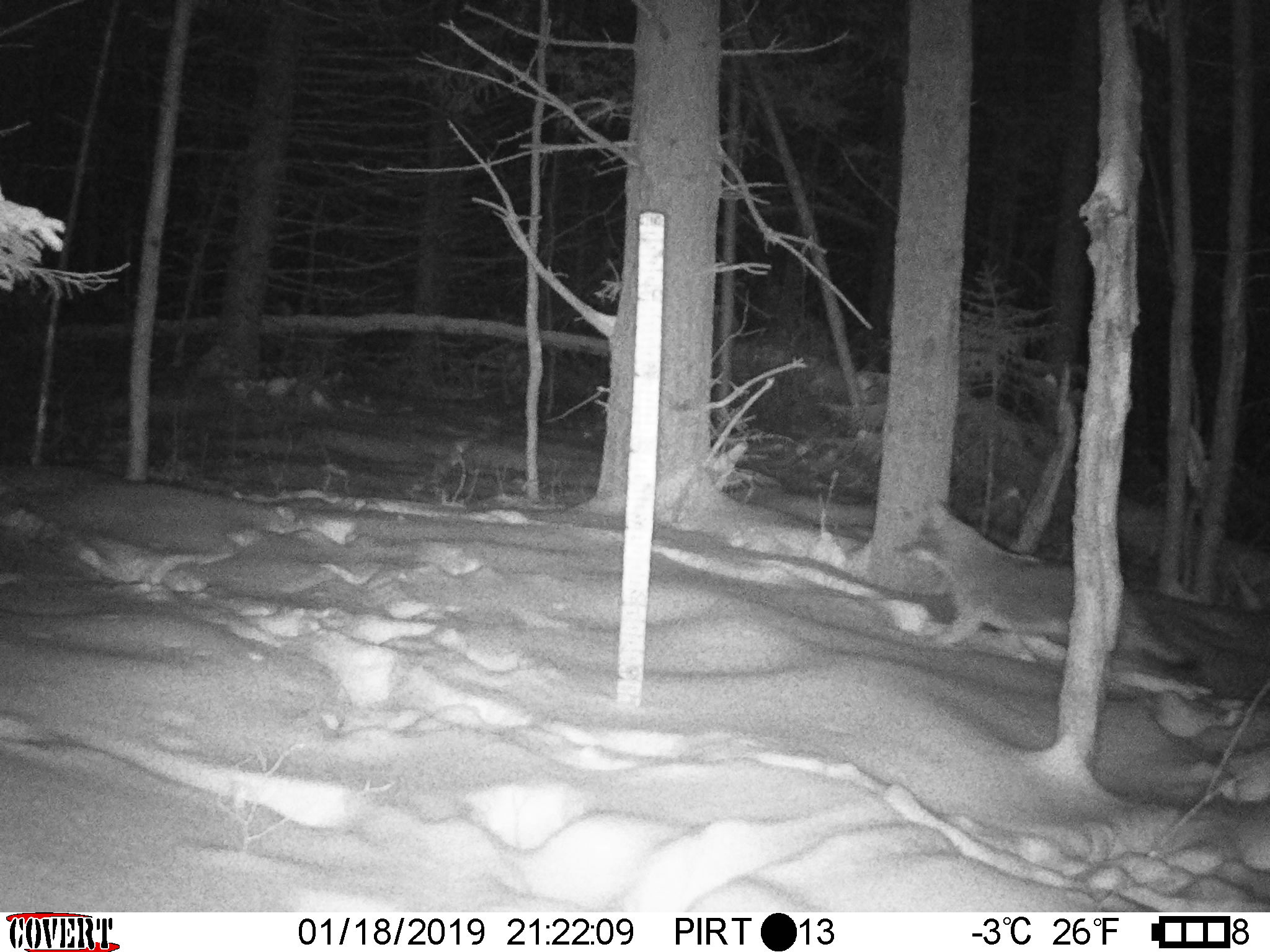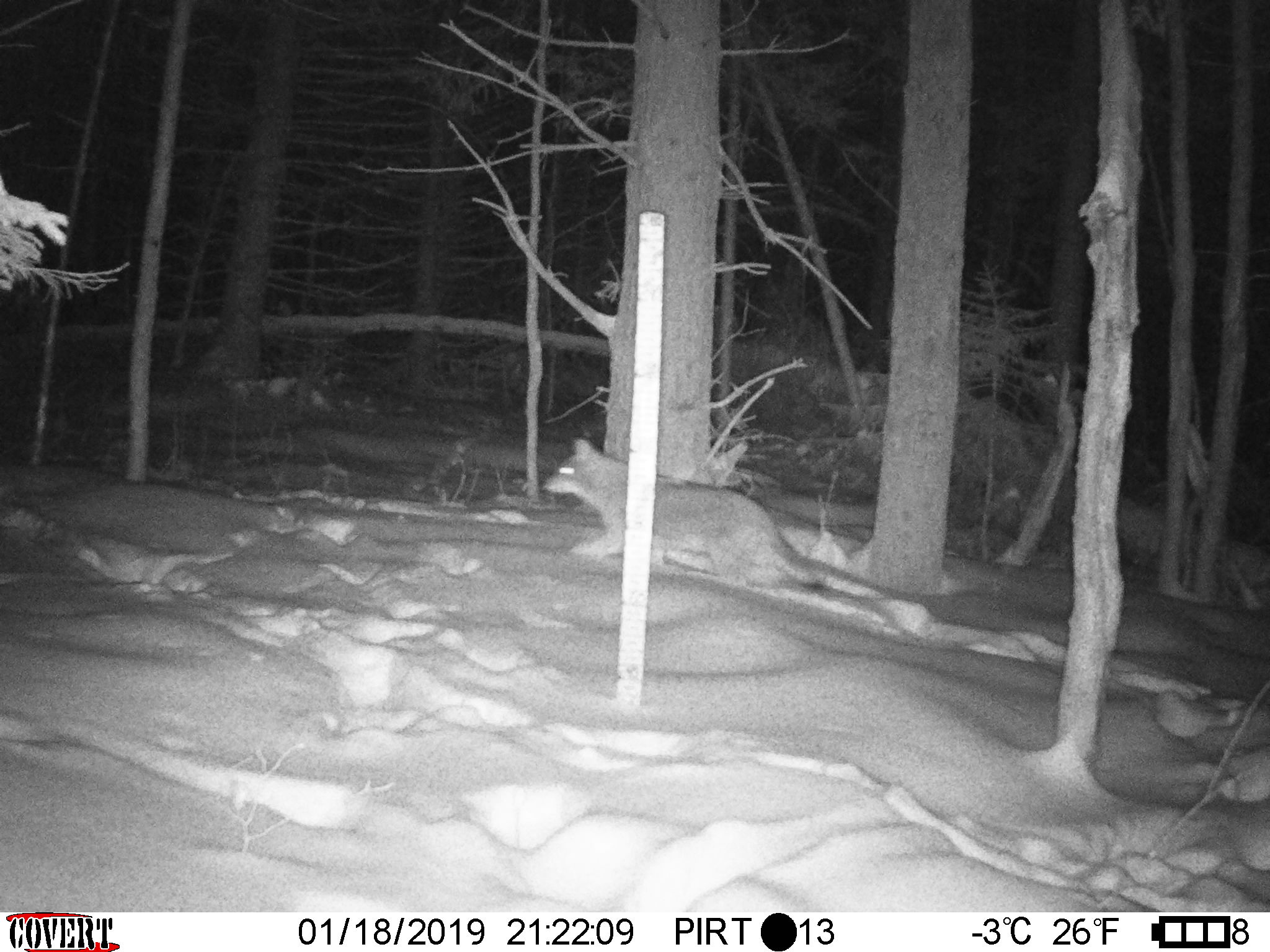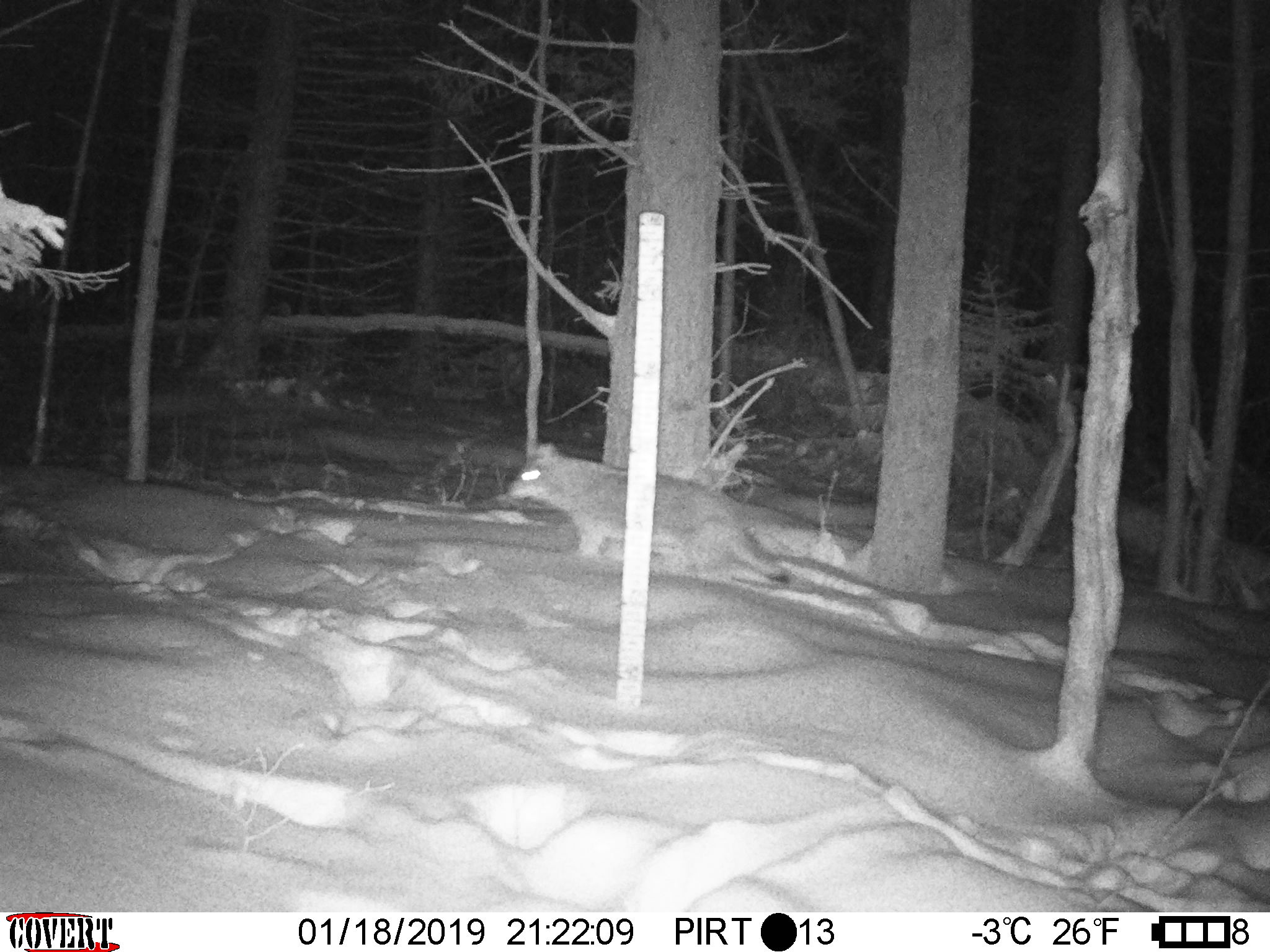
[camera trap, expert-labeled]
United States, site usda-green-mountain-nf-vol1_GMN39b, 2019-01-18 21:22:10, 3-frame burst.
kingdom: Animalia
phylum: Chordata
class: Mammalia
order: Carnivora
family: Canidae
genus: Canis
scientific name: Canis latrans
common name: coyote